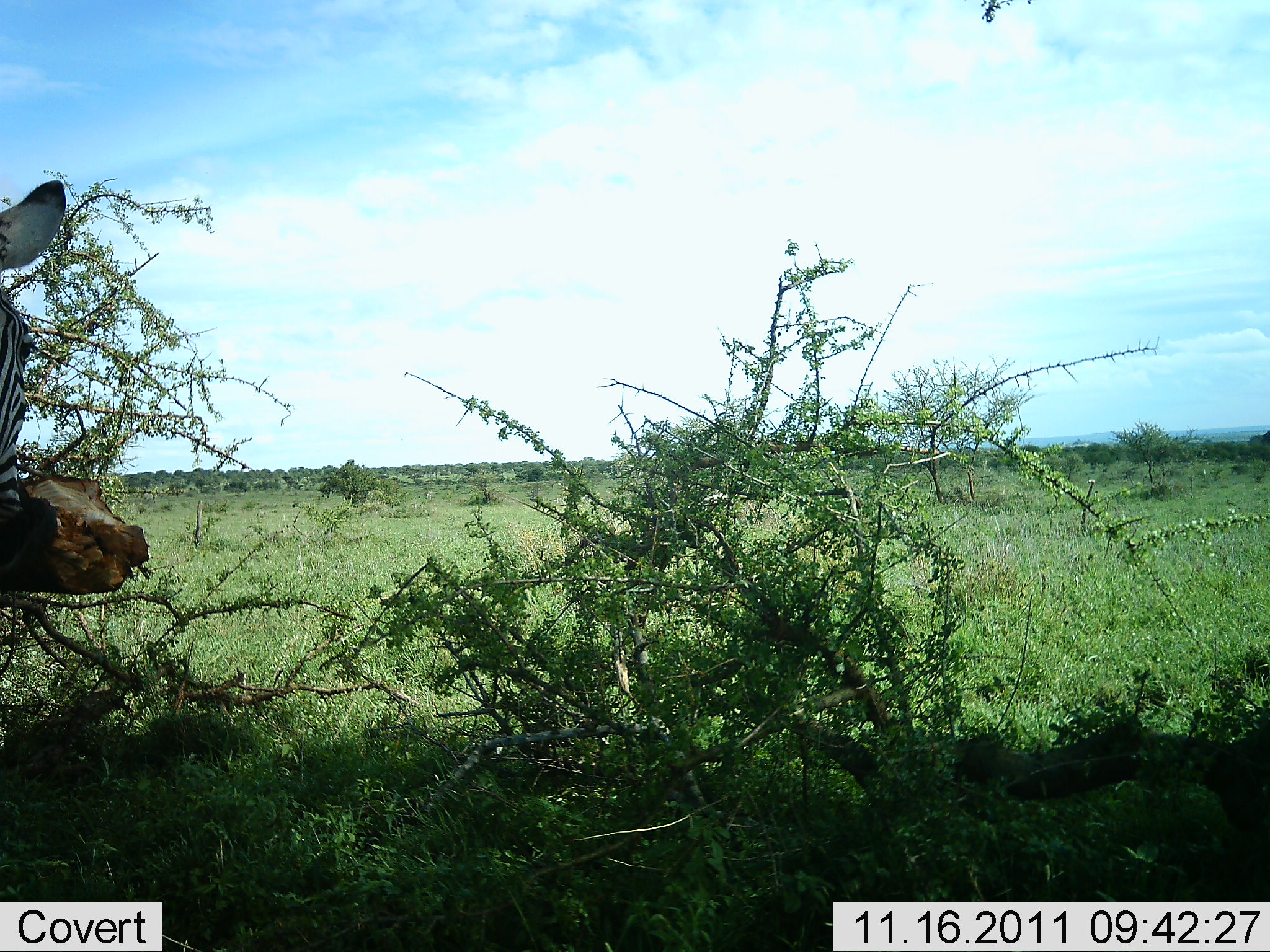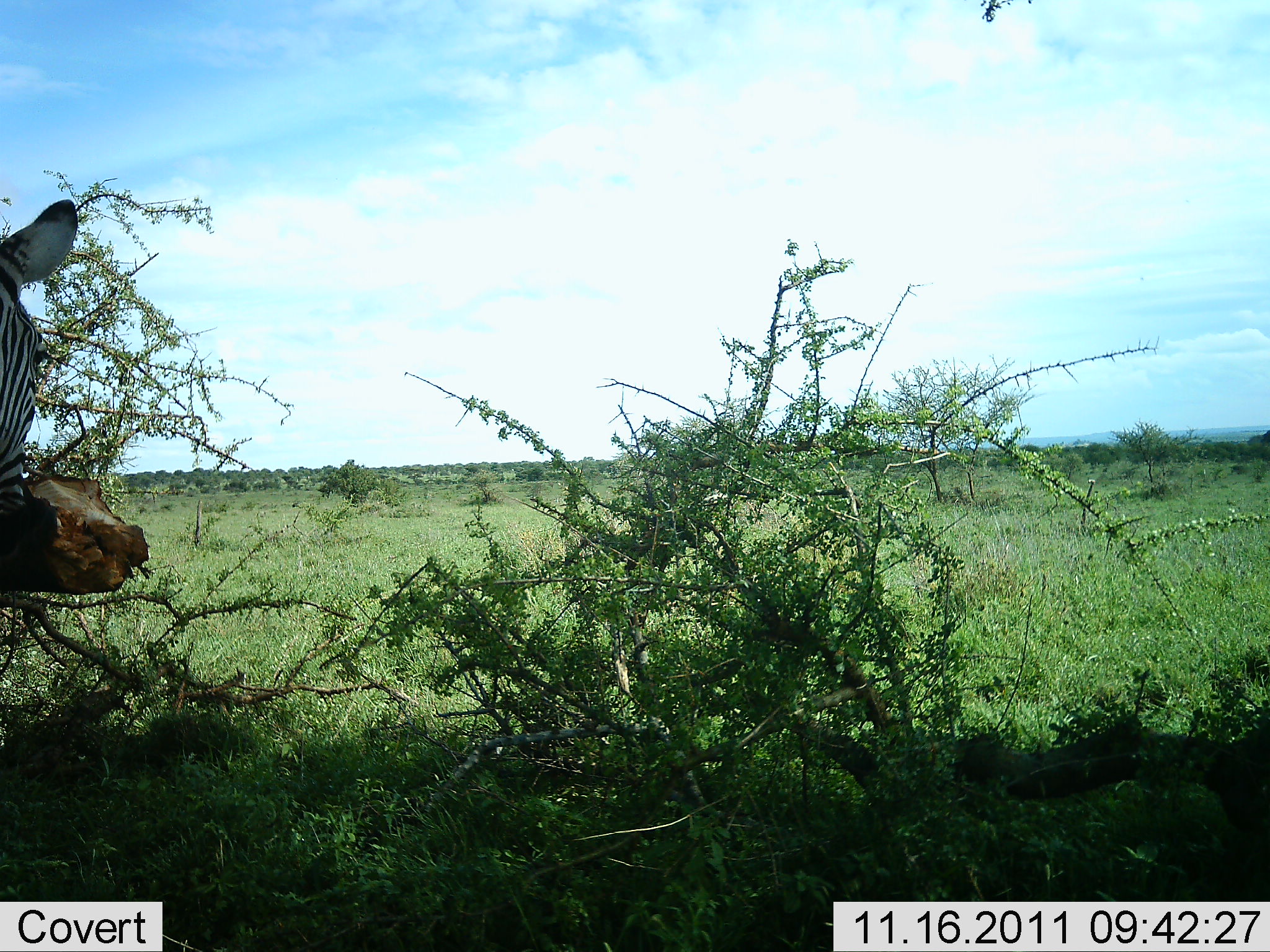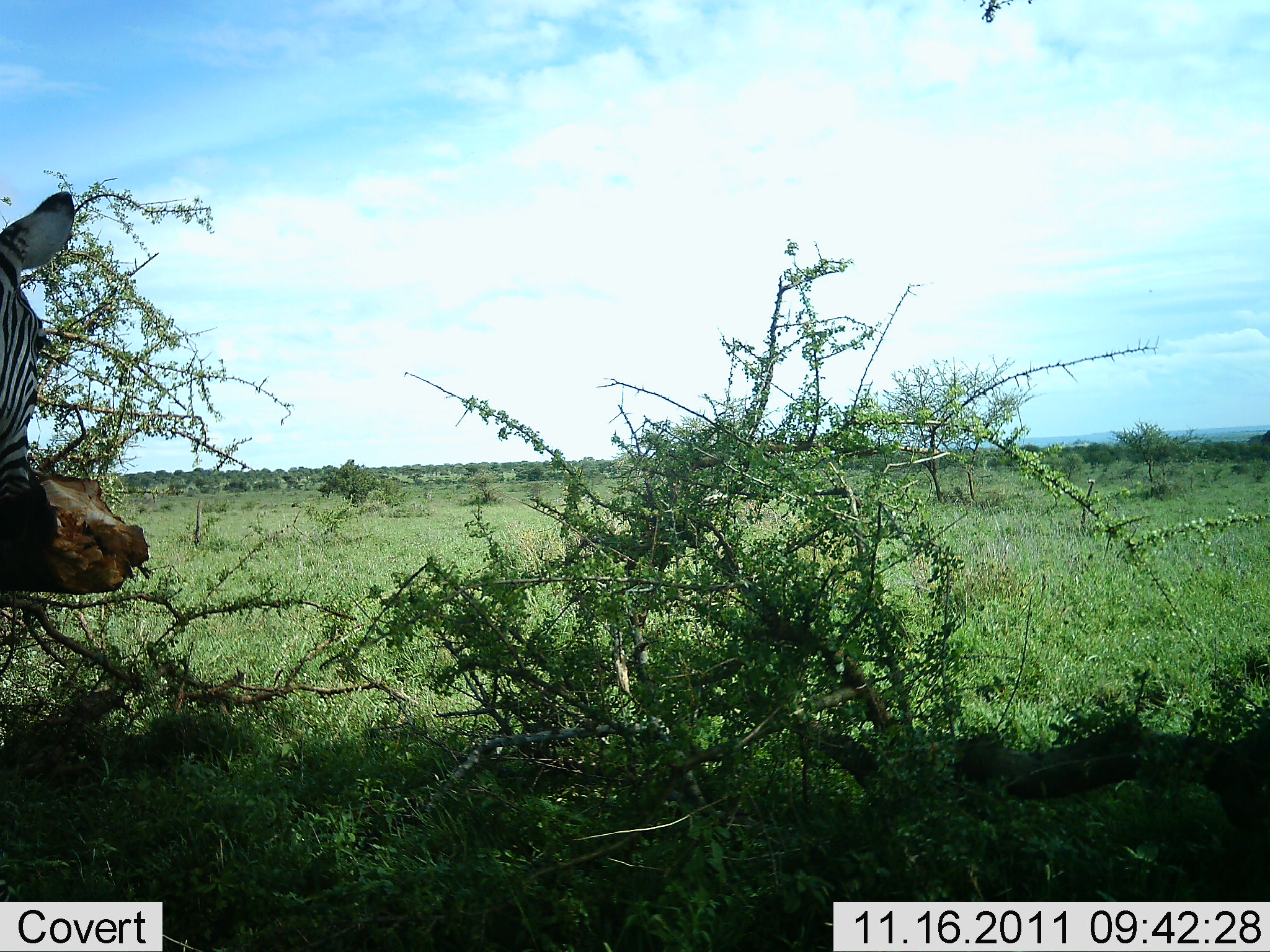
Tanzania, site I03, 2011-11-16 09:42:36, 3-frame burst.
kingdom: Animalia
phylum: Chordata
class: Mammalia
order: Perissodactyla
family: Equidae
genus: Equus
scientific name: Equus quagga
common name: plains zebra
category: zebra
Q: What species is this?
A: Zebra (plains zebra) (Equus quagga).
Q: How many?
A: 1.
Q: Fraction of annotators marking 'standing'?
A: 100%.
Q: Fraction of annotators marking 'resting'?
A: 0%.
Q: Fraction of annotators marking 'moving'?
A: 0%.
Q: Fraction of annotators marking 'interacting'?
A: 0%.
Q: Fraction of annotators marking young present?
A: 0%.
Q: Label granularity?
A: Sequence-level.